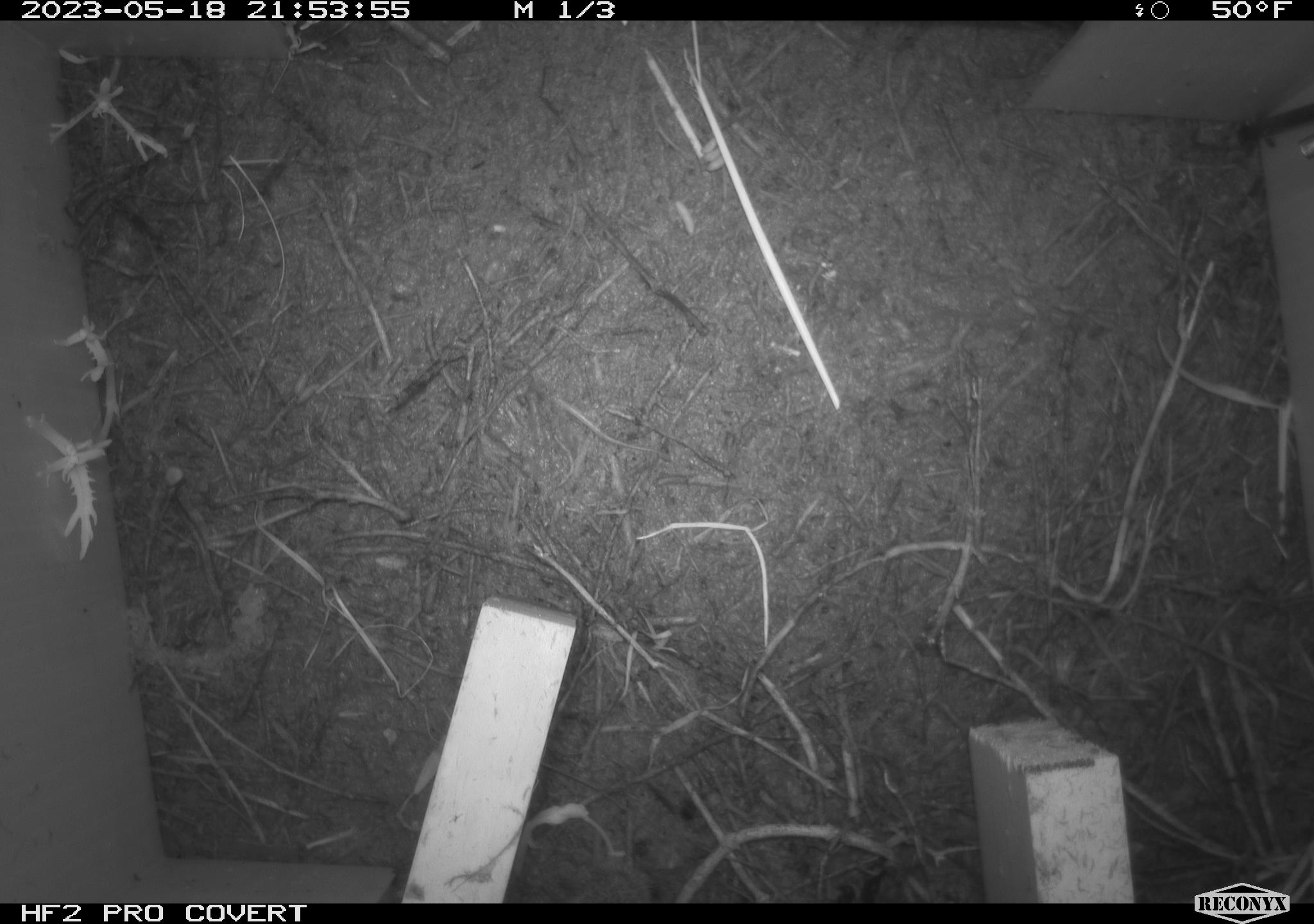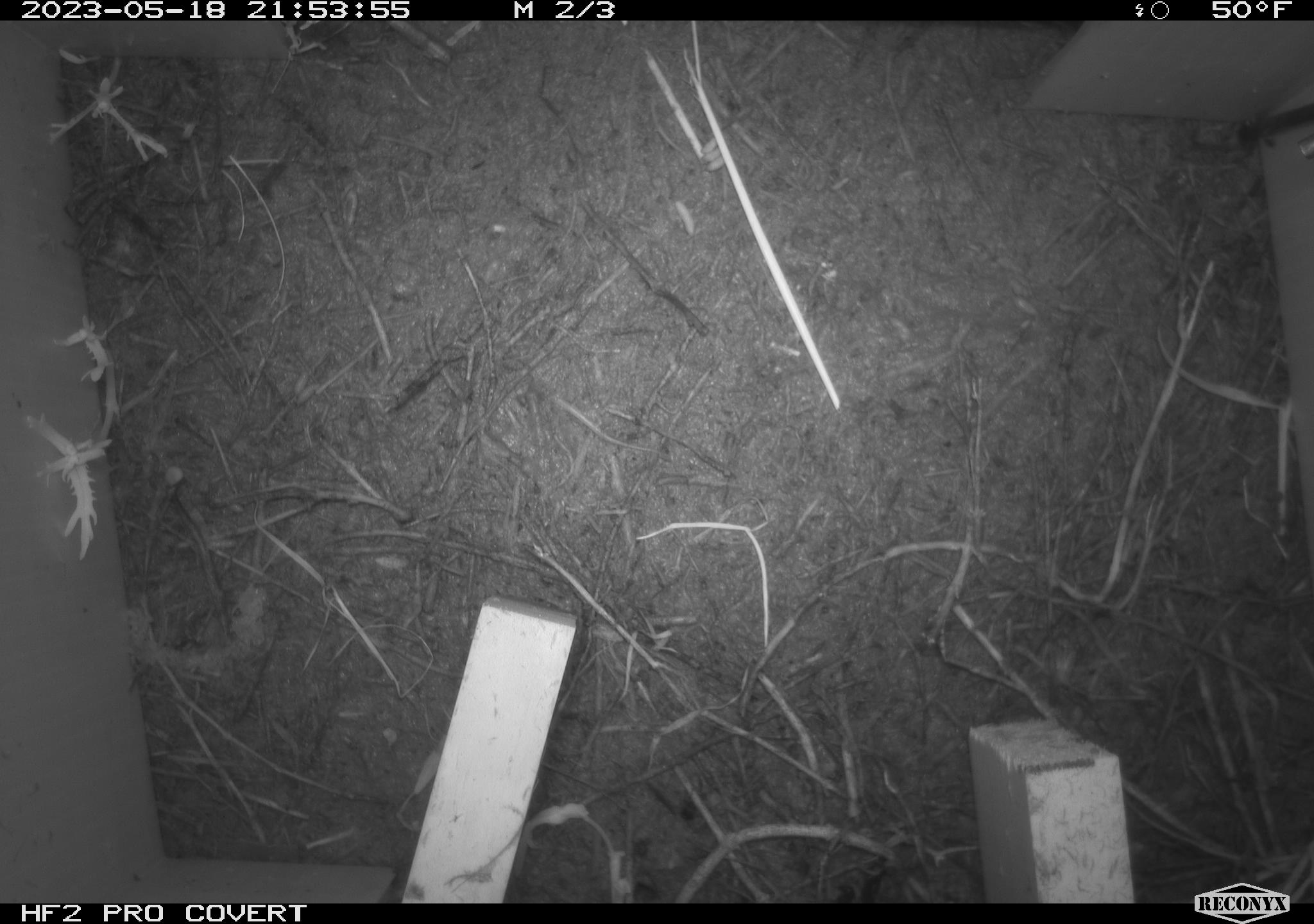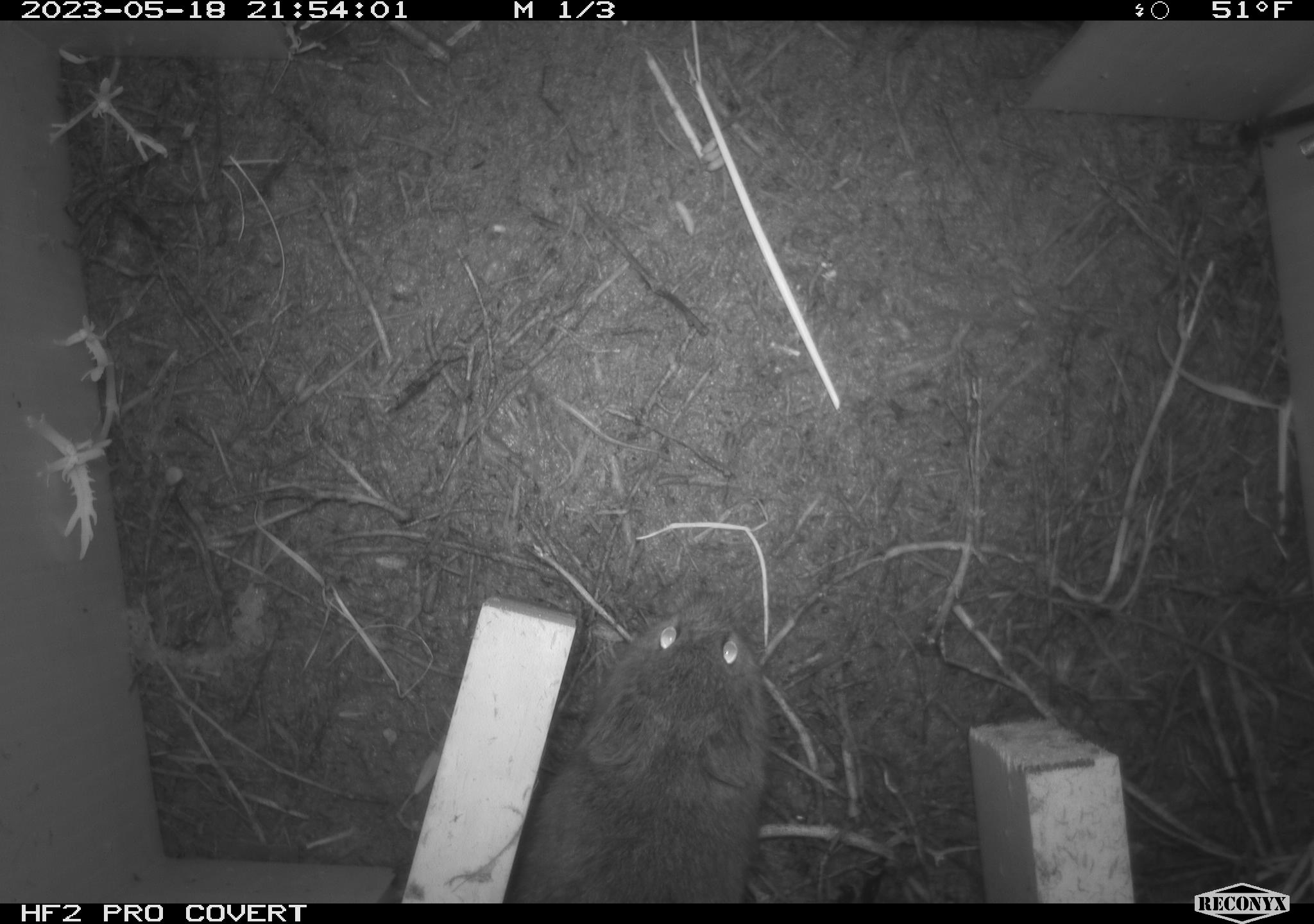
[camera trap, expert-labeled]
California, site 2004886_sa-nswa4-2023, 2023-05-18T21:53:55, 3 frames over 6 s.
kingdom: Animalia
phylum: Chordata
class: Mammalia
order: Rodentia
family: Cricetidae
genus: Microtus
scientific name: Microtus californicus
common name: california vole